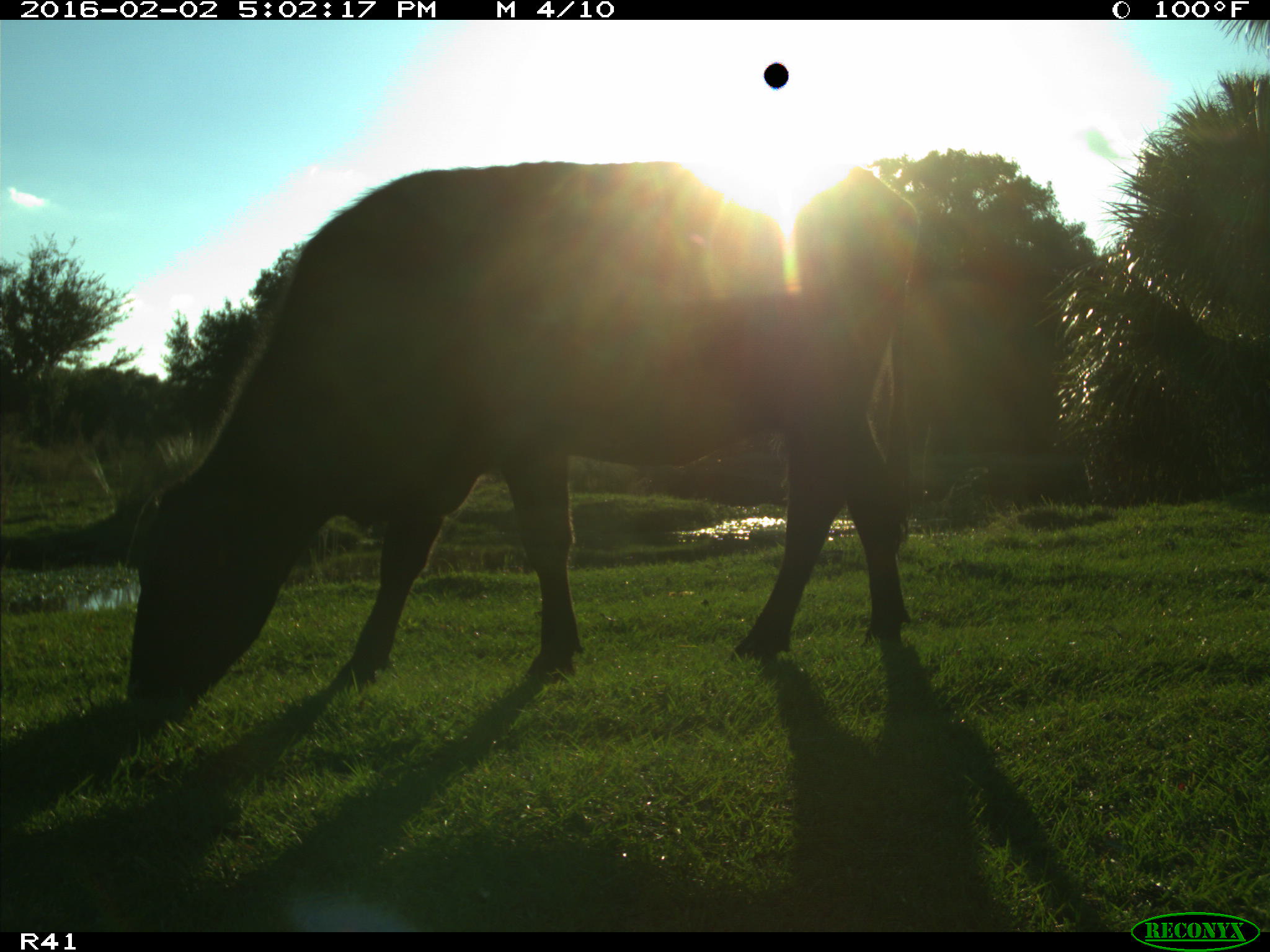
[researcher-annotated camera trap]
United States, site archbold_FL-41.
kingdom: Animalia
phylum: Chordata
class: Mammalia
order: Artiodactyla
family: Bovidae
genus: Bos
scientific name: Bos taurus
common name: domestic cow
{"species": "Bos taurus (domestic cow)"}